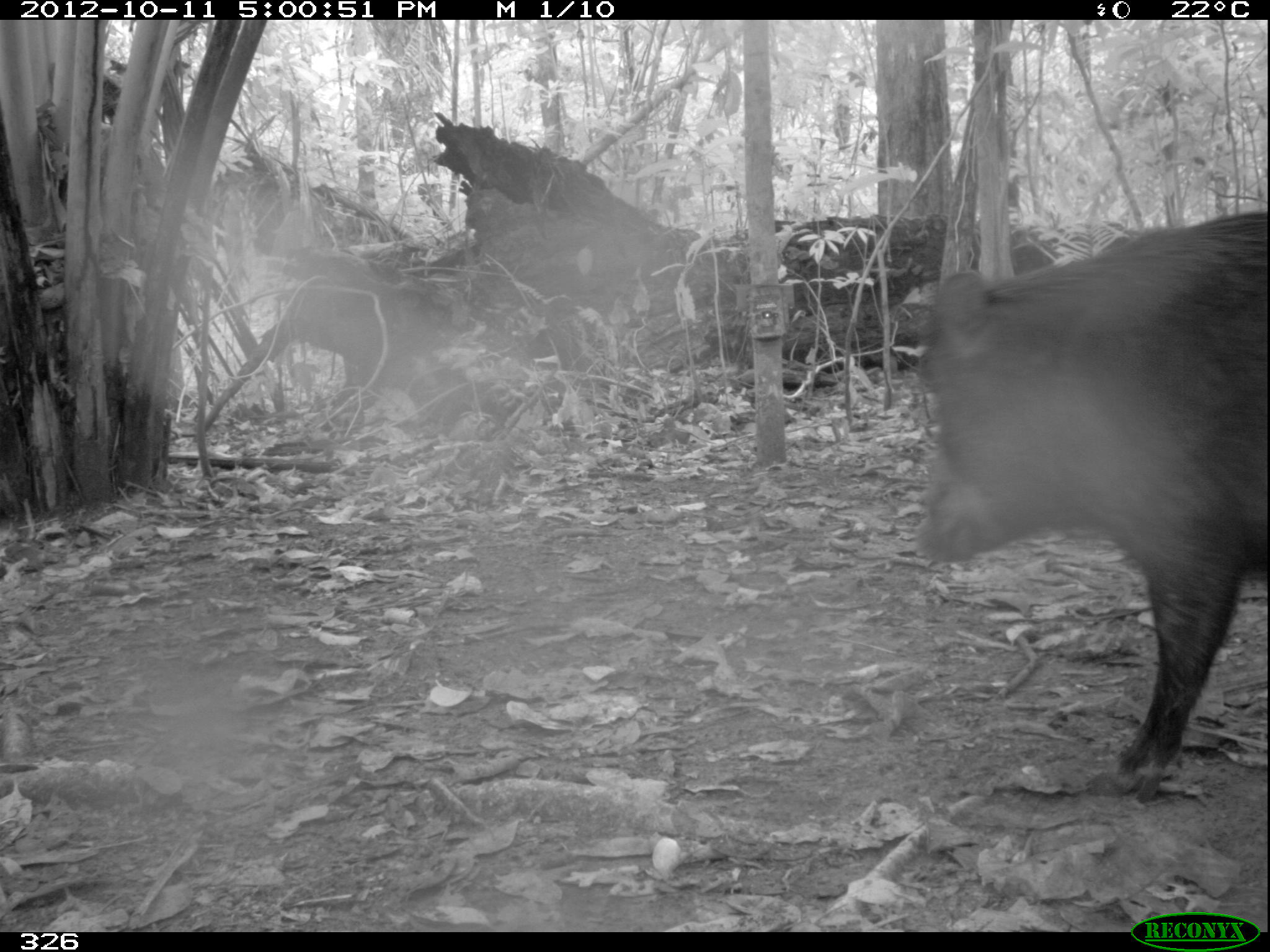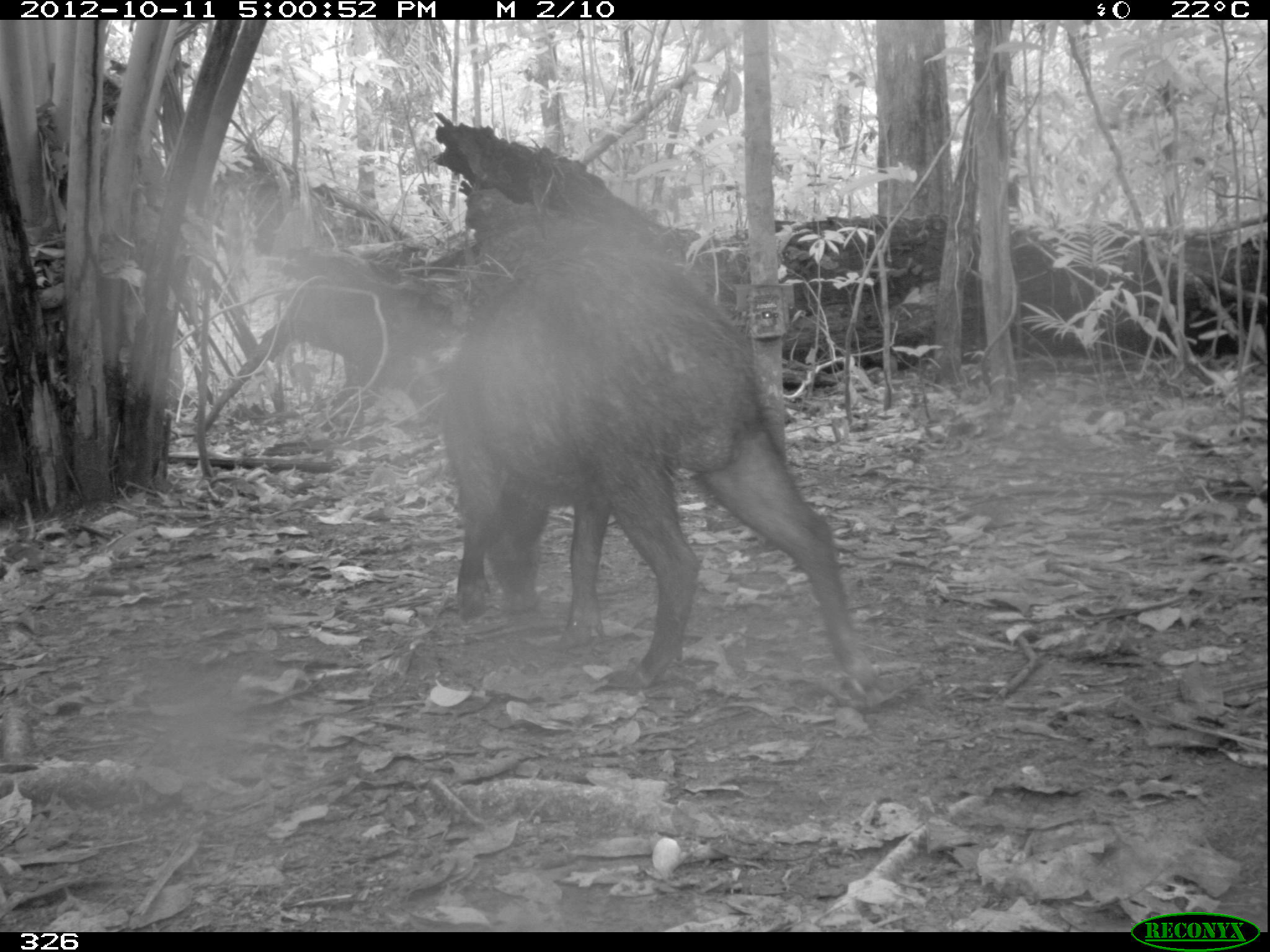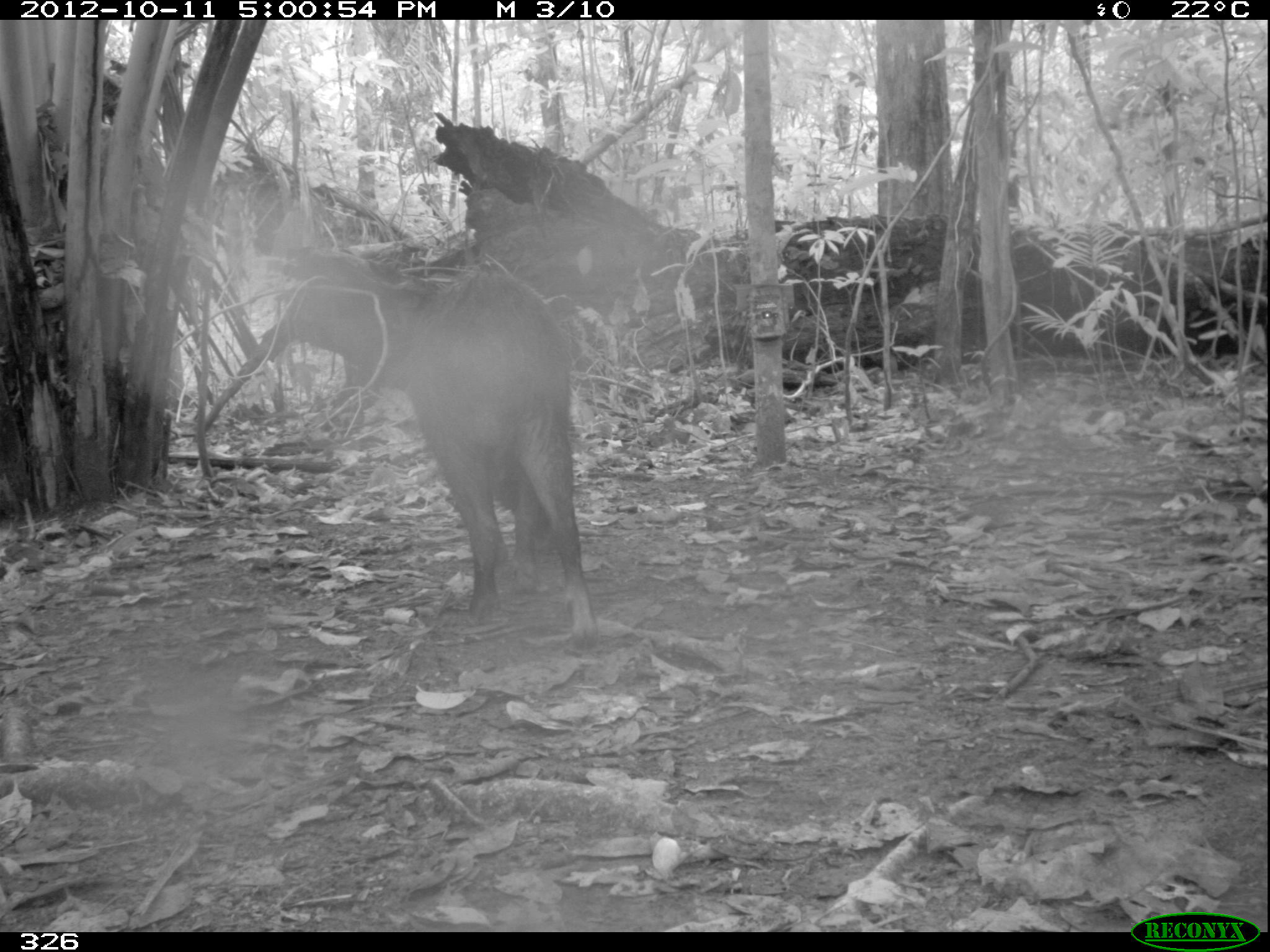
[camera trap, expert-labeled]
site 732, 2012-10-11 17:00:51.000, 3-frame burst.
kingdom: Animalia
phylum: Chordata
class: Mammalia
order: Artiodactyla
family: Tayassuidae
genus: Tayassu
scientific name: Tayassu pecari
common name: white-lipped peccary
Tayassu pecari (white-lipped peccary).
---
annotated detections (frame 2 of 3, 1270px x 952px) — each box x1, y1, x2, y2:
tayassu pecari: 436, 243, 877, 698